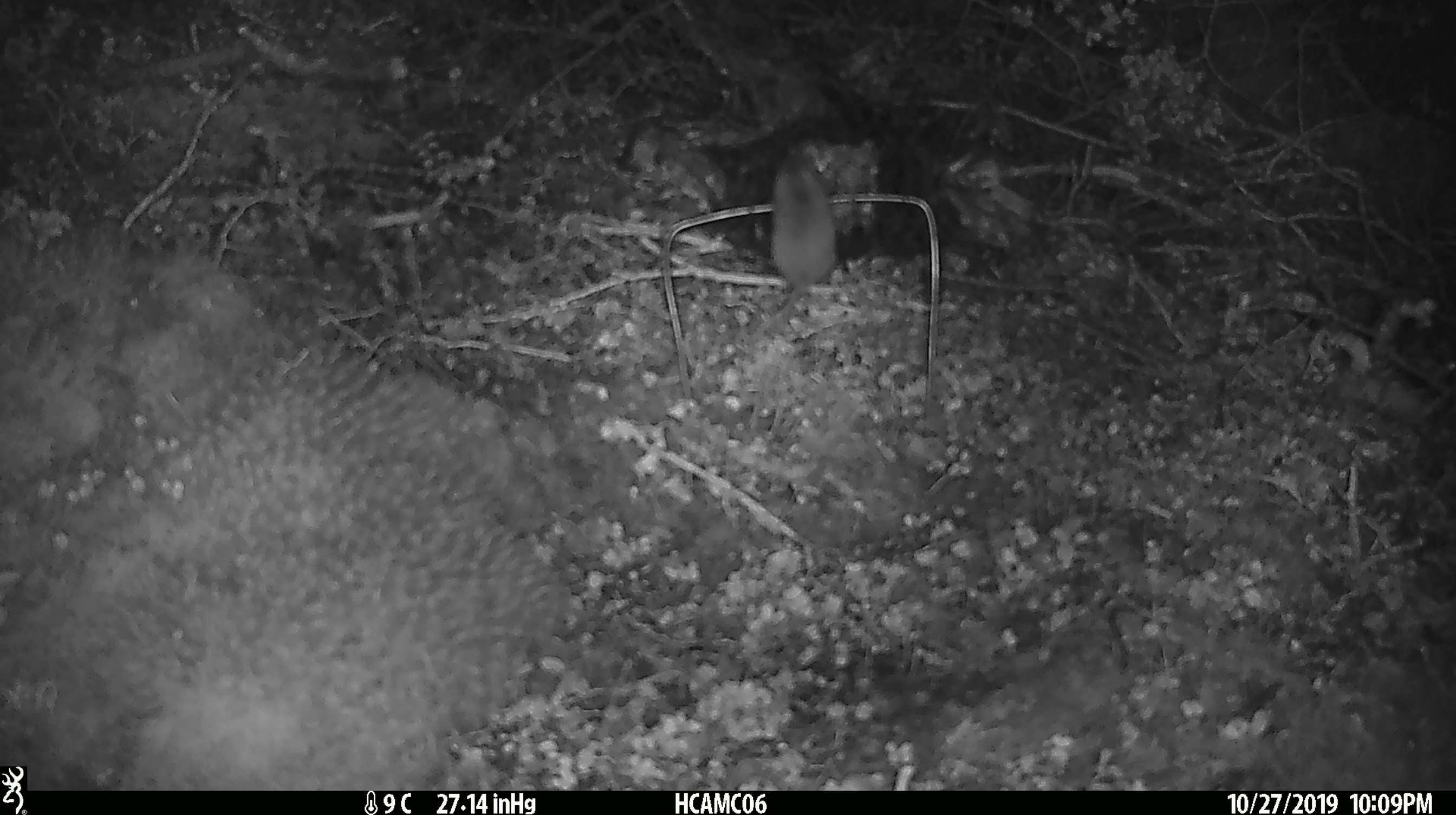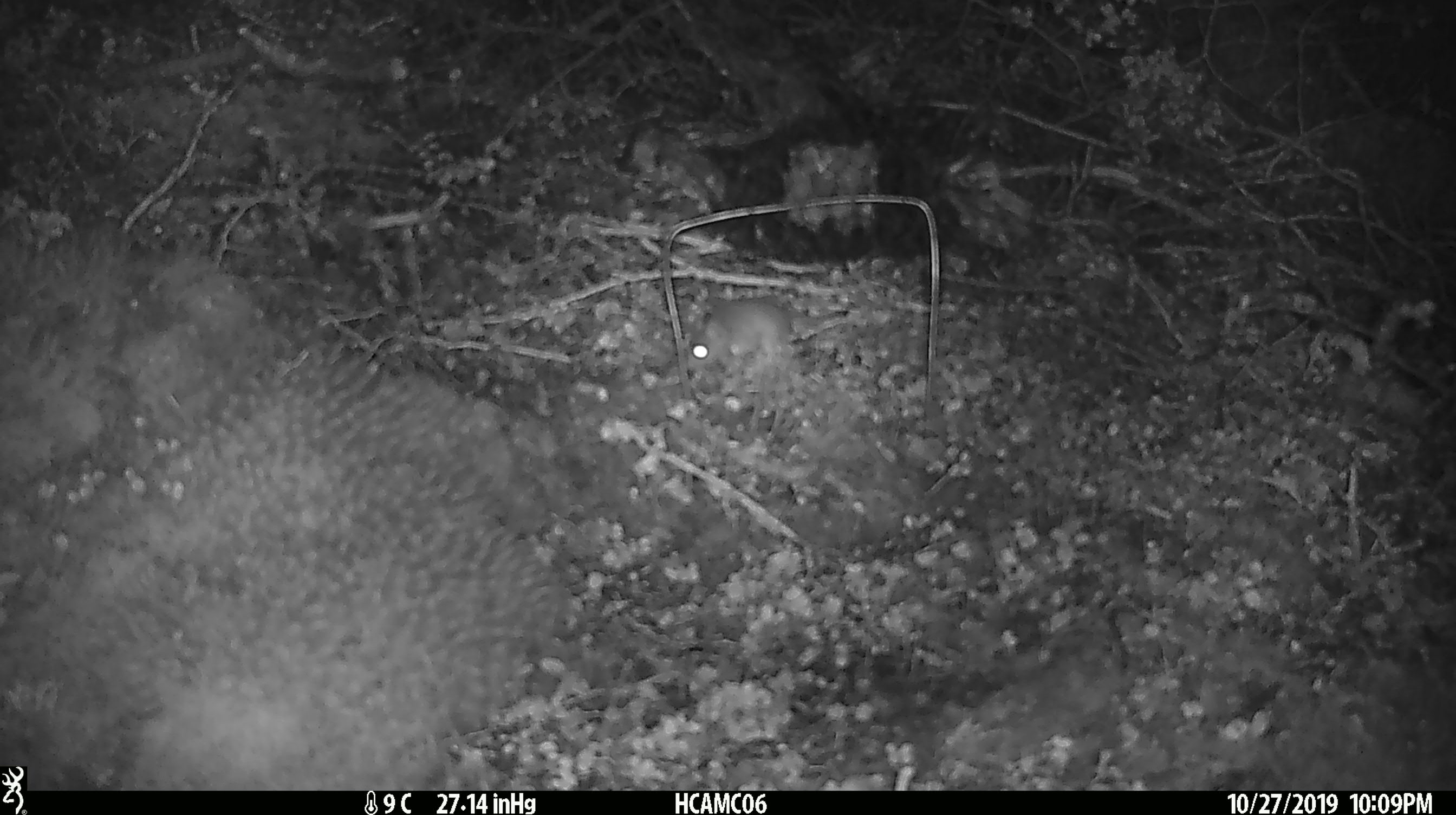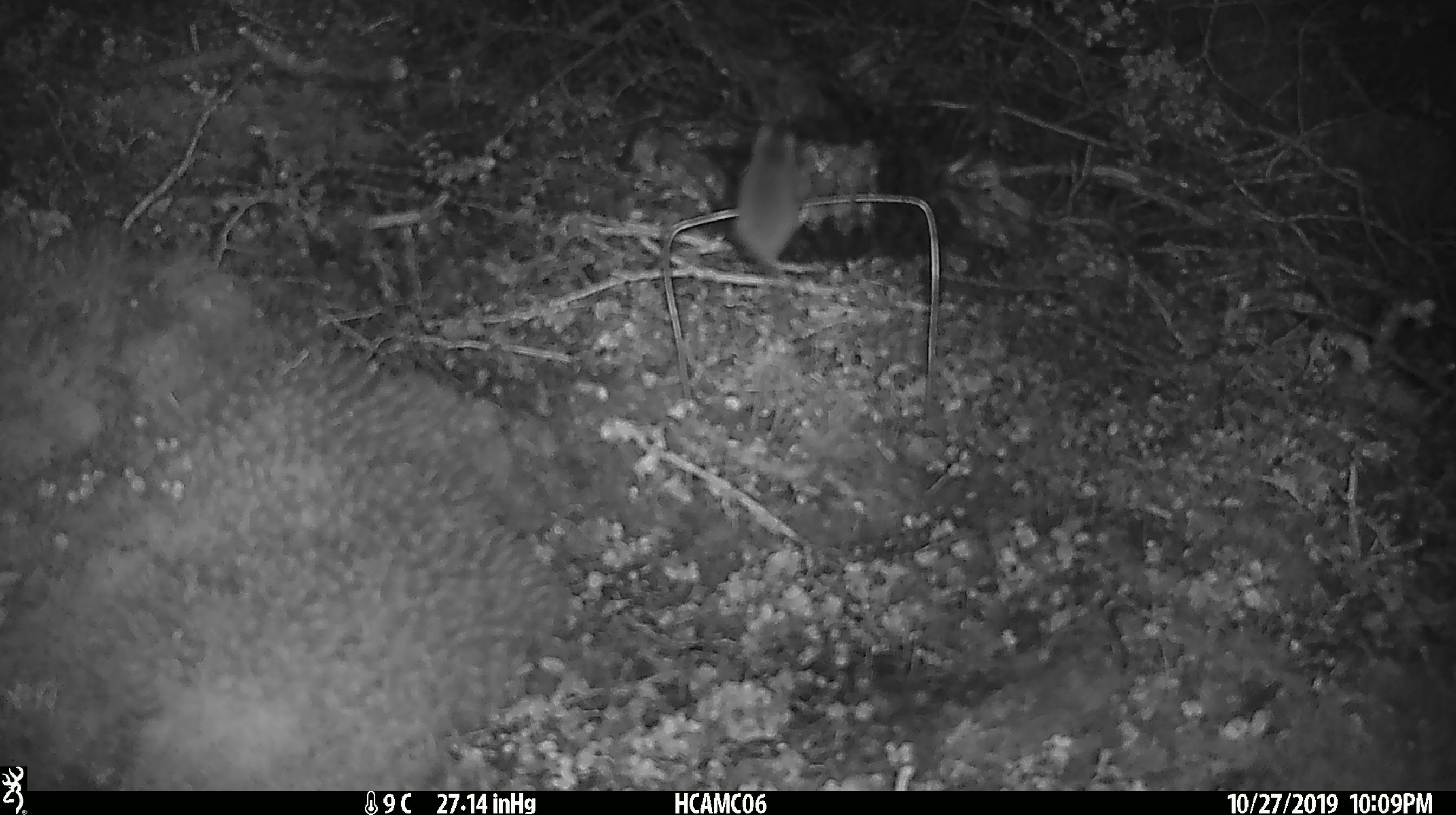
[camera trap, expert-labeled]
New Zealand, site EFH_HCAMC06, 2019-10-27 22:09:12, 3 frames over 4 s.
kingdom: Animalia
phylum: Chordata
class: Mammalia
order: Rodentia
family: Muridae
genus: Mus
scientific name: Mus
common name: mouse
Mouse (Mus).